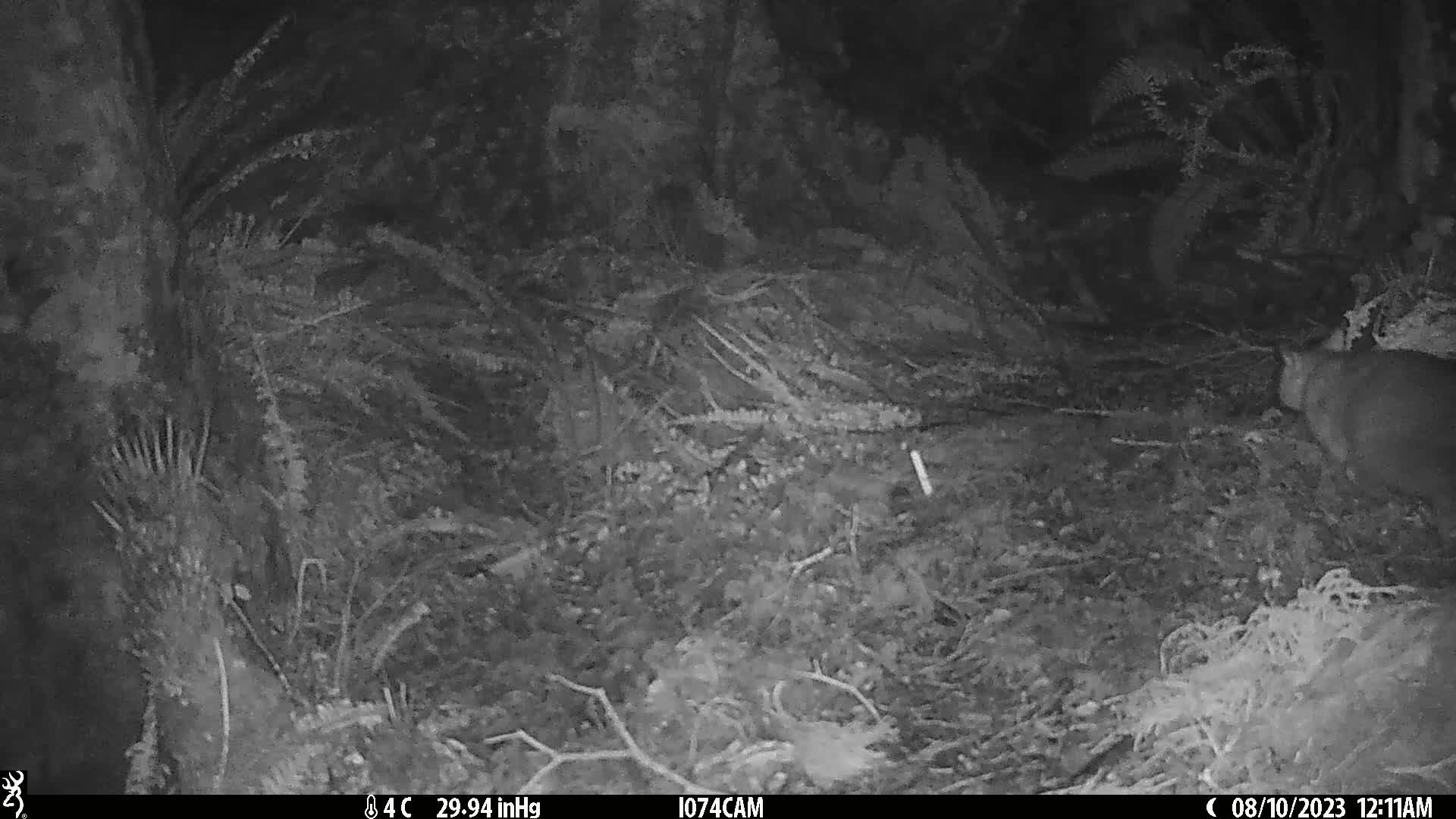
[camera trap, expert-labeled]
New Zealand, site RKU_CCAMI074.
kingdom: Animalia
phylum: Chordata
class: Mammalia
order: Diprotodontia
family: Phalangeridae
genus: Trichosurus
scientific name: Trichosurus vulpecula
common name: common brushtail possum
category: possum